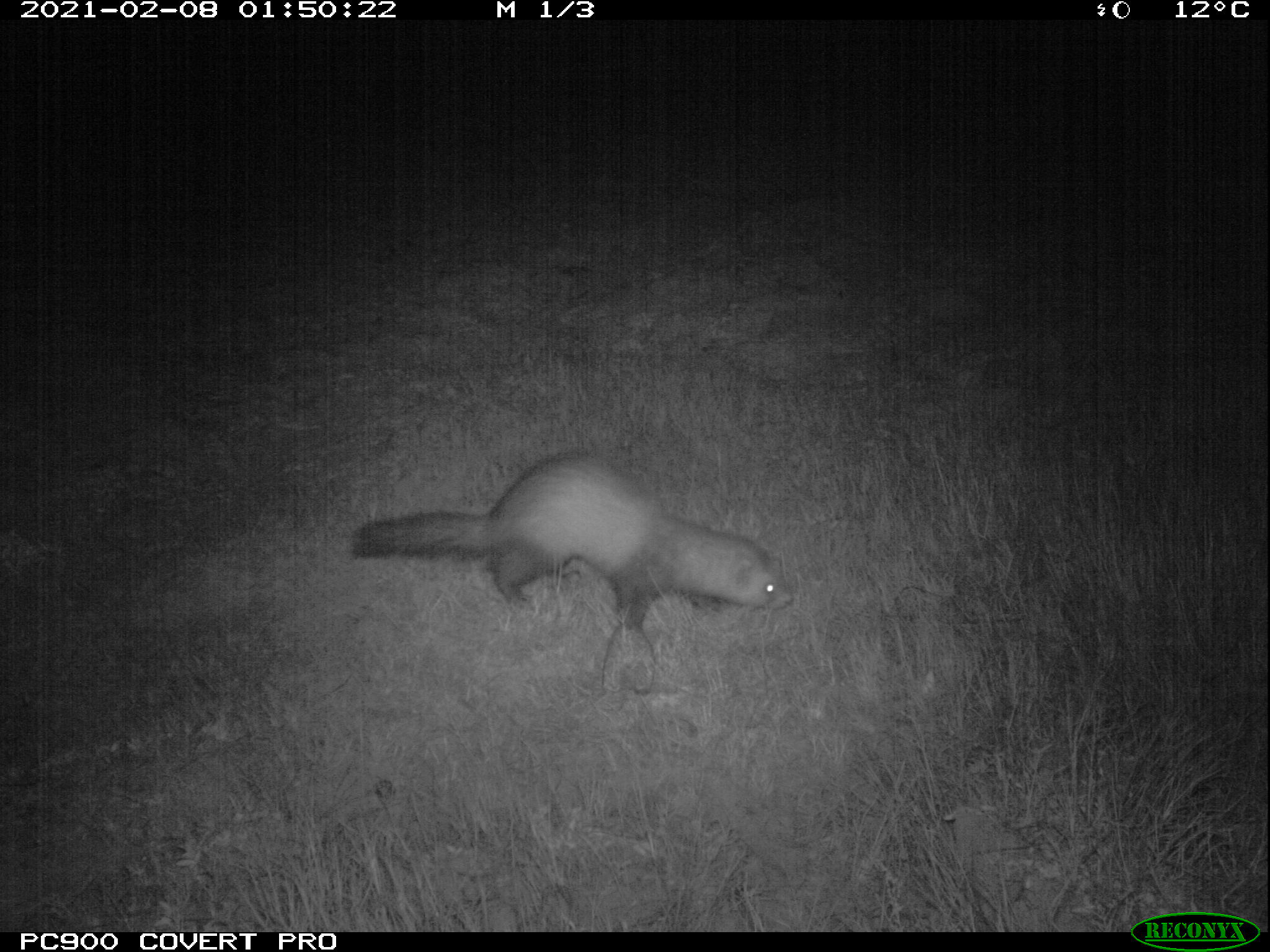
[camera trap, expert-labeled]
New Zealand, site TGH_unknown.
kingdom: Animalia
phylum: Chordata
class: Mammalia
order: Carnivora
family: Mustelidae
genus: Mustela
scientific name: Mustela furo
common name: ferret